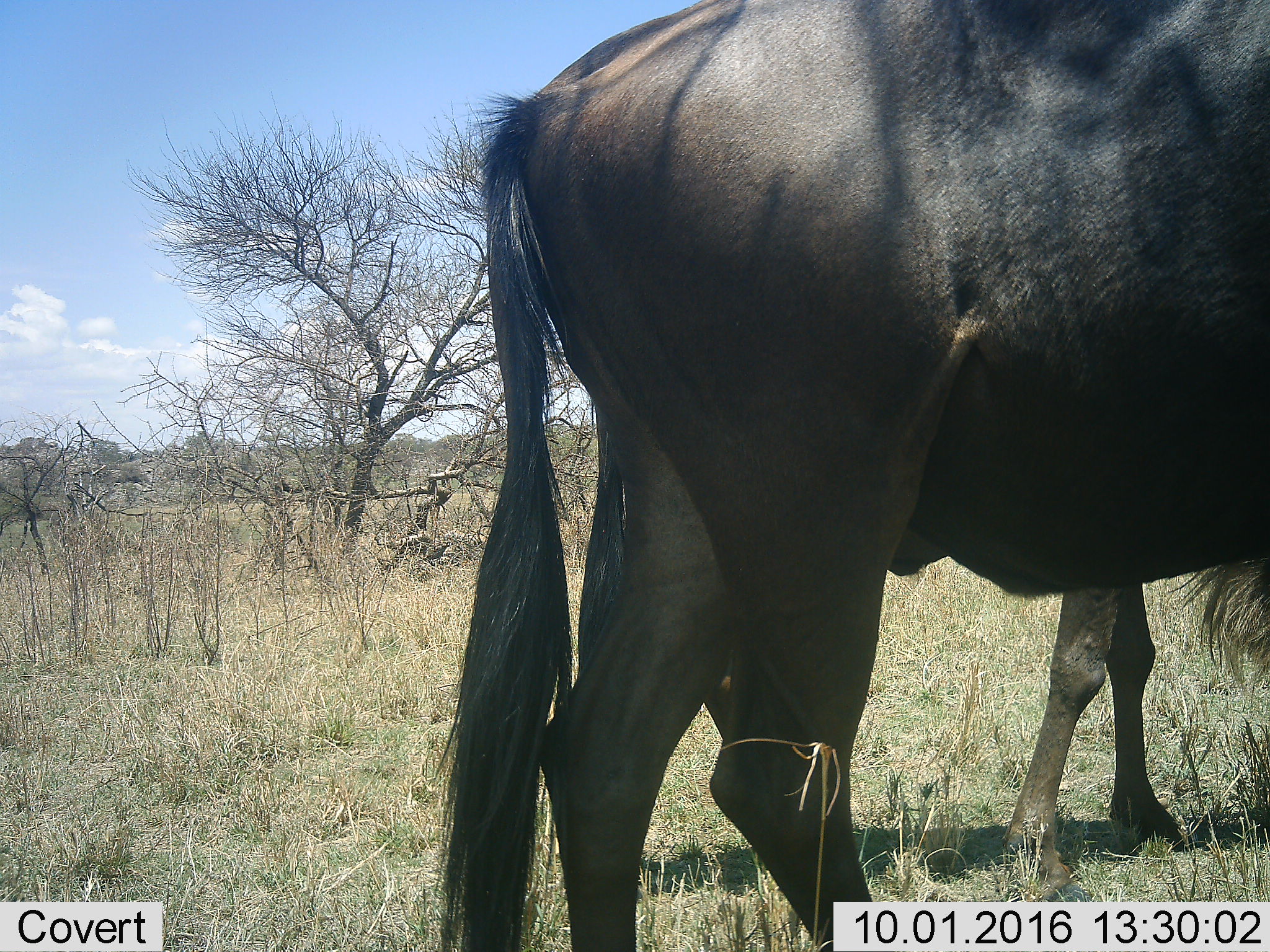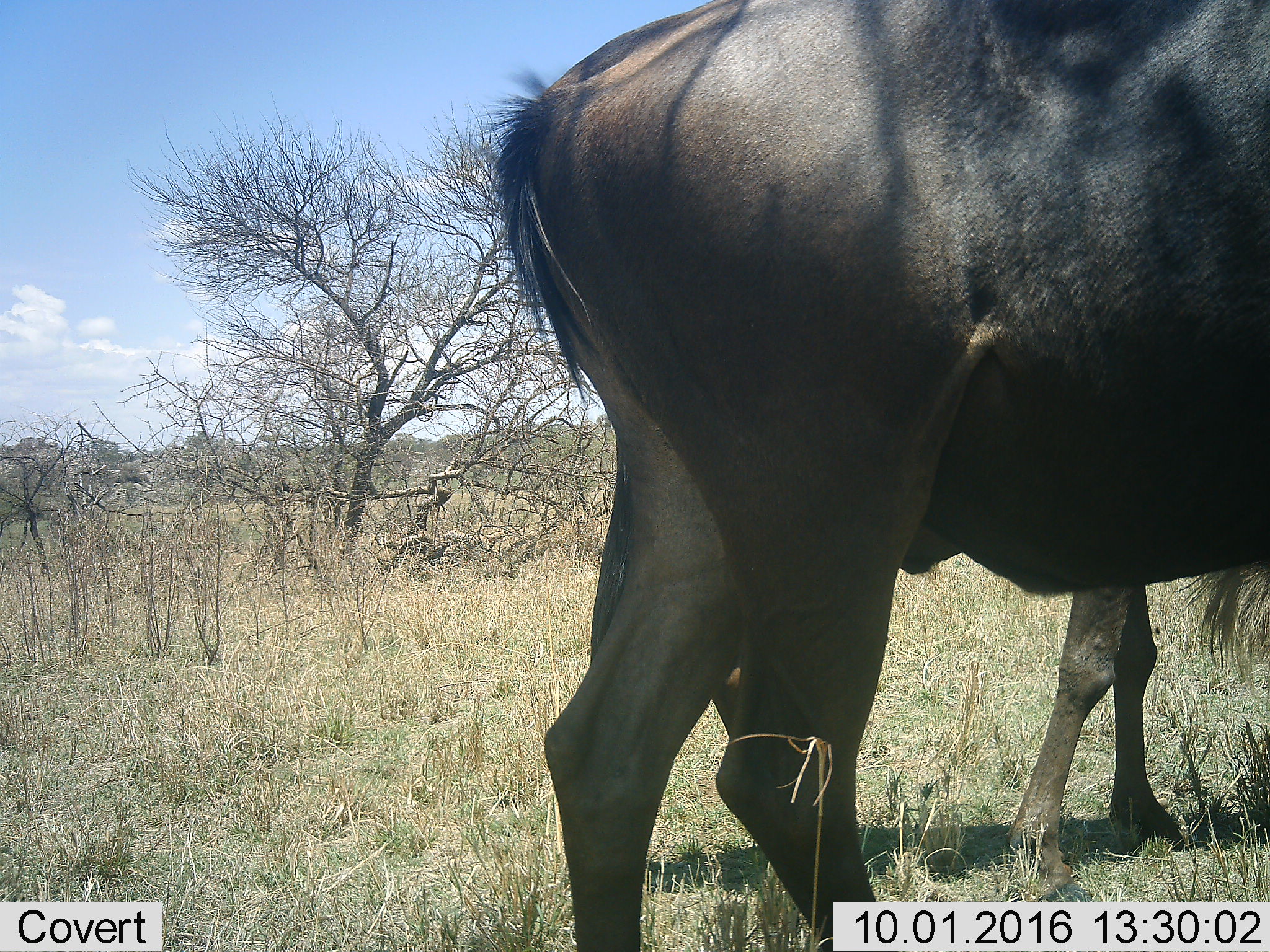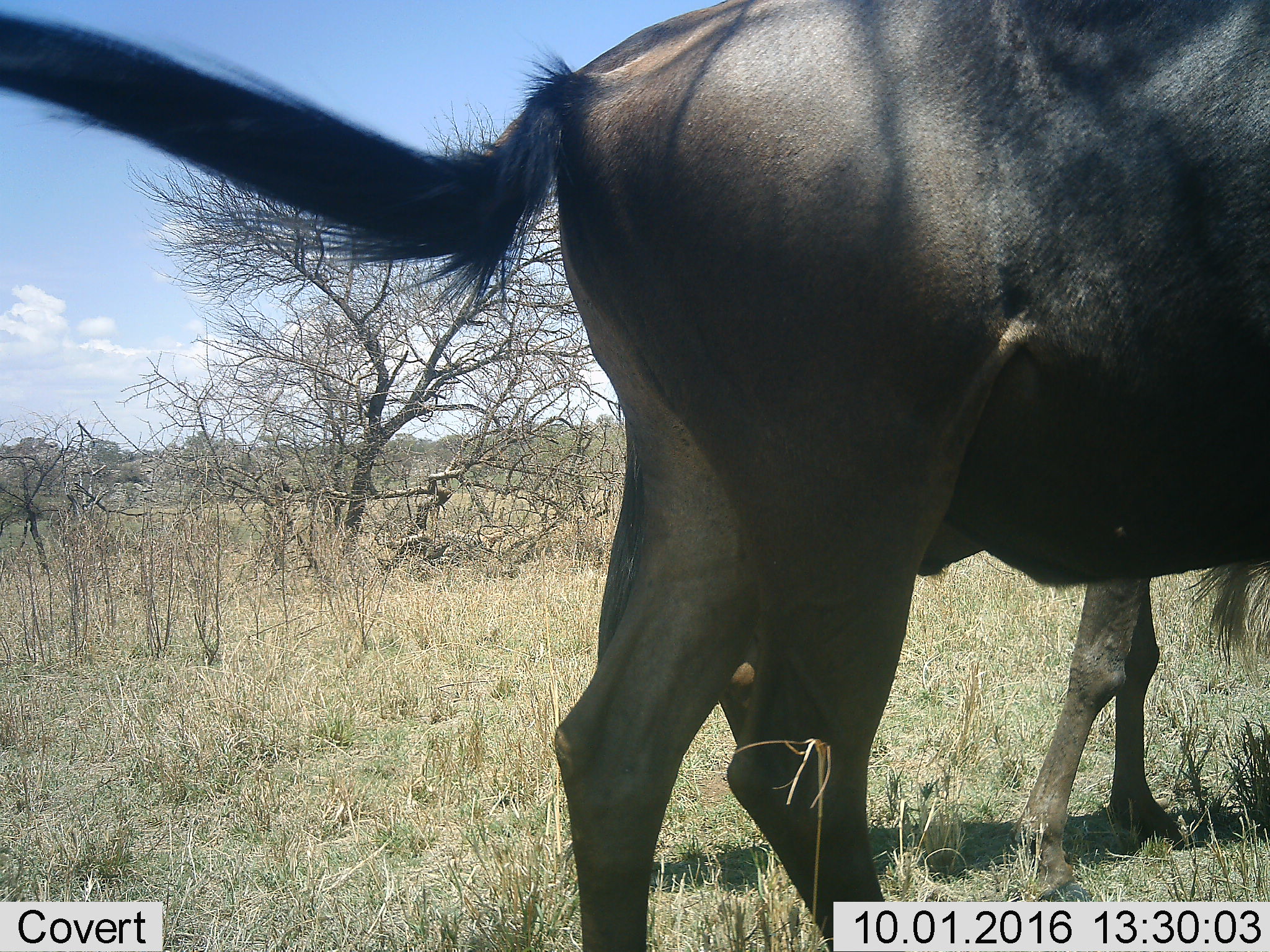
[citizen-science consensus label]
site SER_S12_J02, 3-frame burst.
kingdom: Animalia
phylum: Chordata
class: Mammalia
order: Artiodactyla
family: Bovidae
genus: Connochaetes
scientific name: Connochaetes taurinus taurinus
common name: blue wildebeest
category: wildebeestblue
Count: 2.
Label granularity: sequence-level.